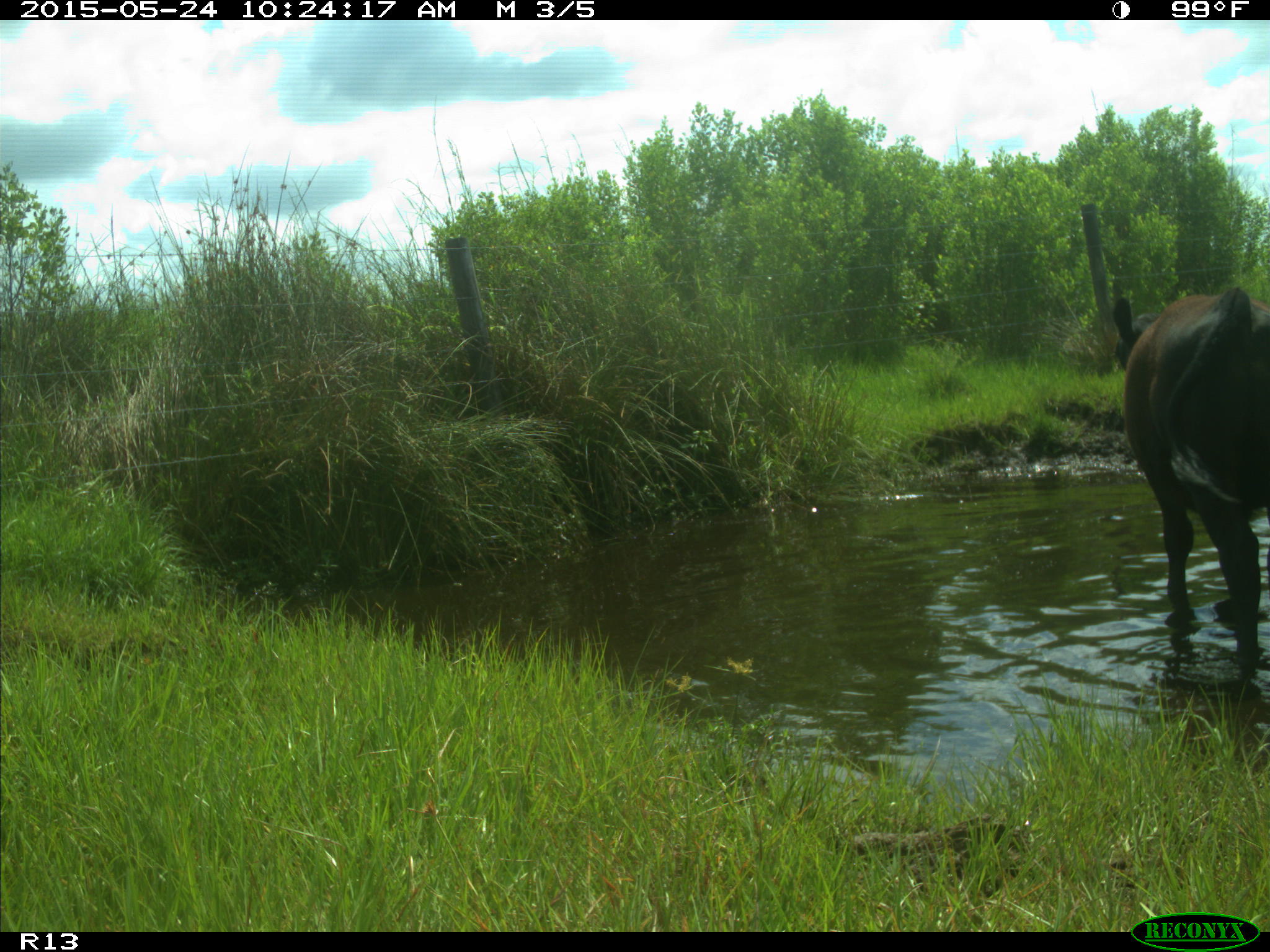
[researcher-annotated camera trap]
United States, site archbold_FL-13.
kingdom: Animalia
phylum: Chordata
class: Mammalia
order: Artiodactyla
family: Bovidae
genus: Bos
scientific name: Bos taurus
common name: domestic cow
Bos taurus (domestic cow).